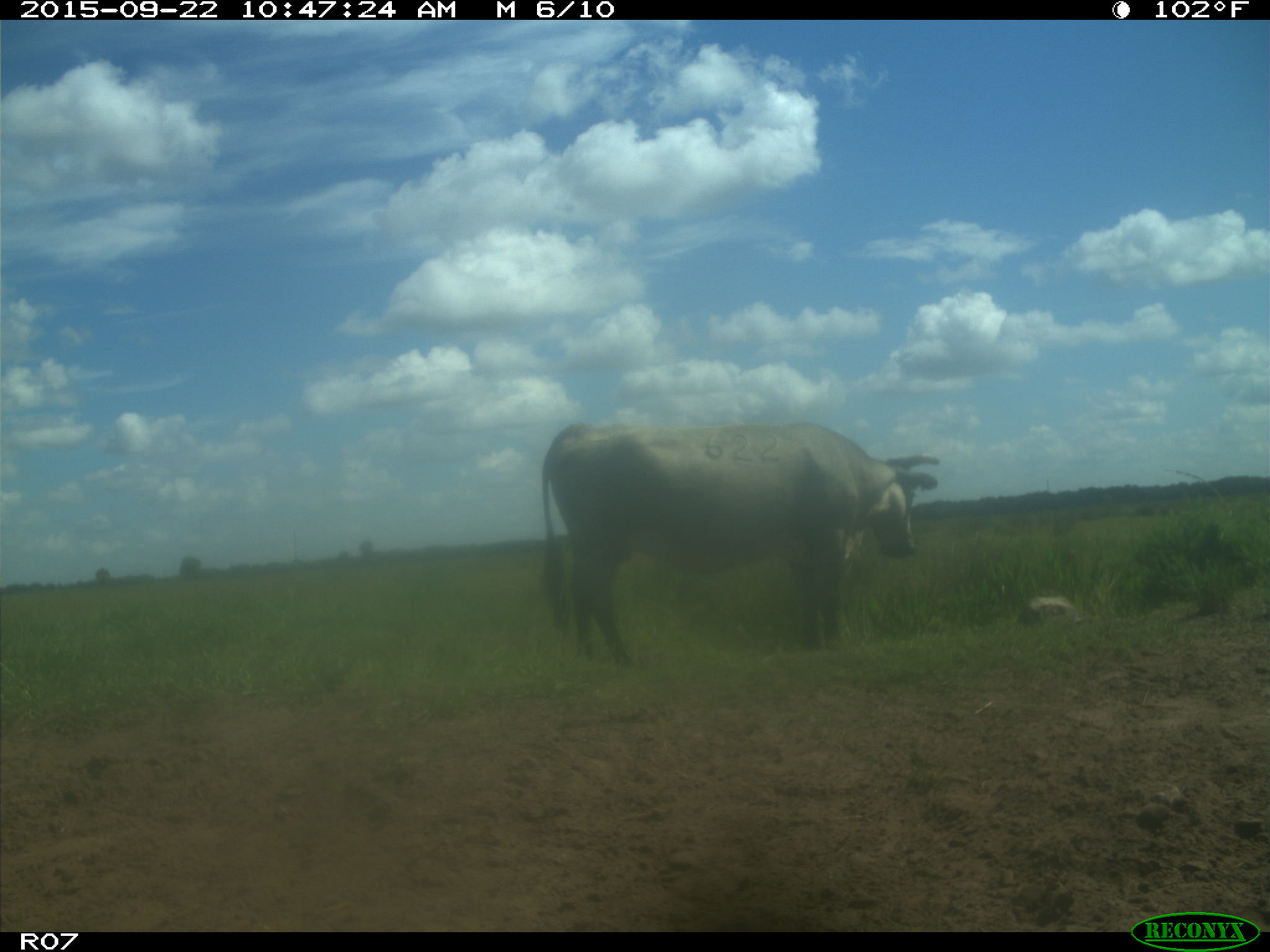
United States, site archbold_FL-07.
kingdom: Animalia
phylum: Chordata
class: Mammalia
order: Artiodactyla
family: Bovidae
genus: Bos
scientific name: Bos taurus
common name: domestic cow